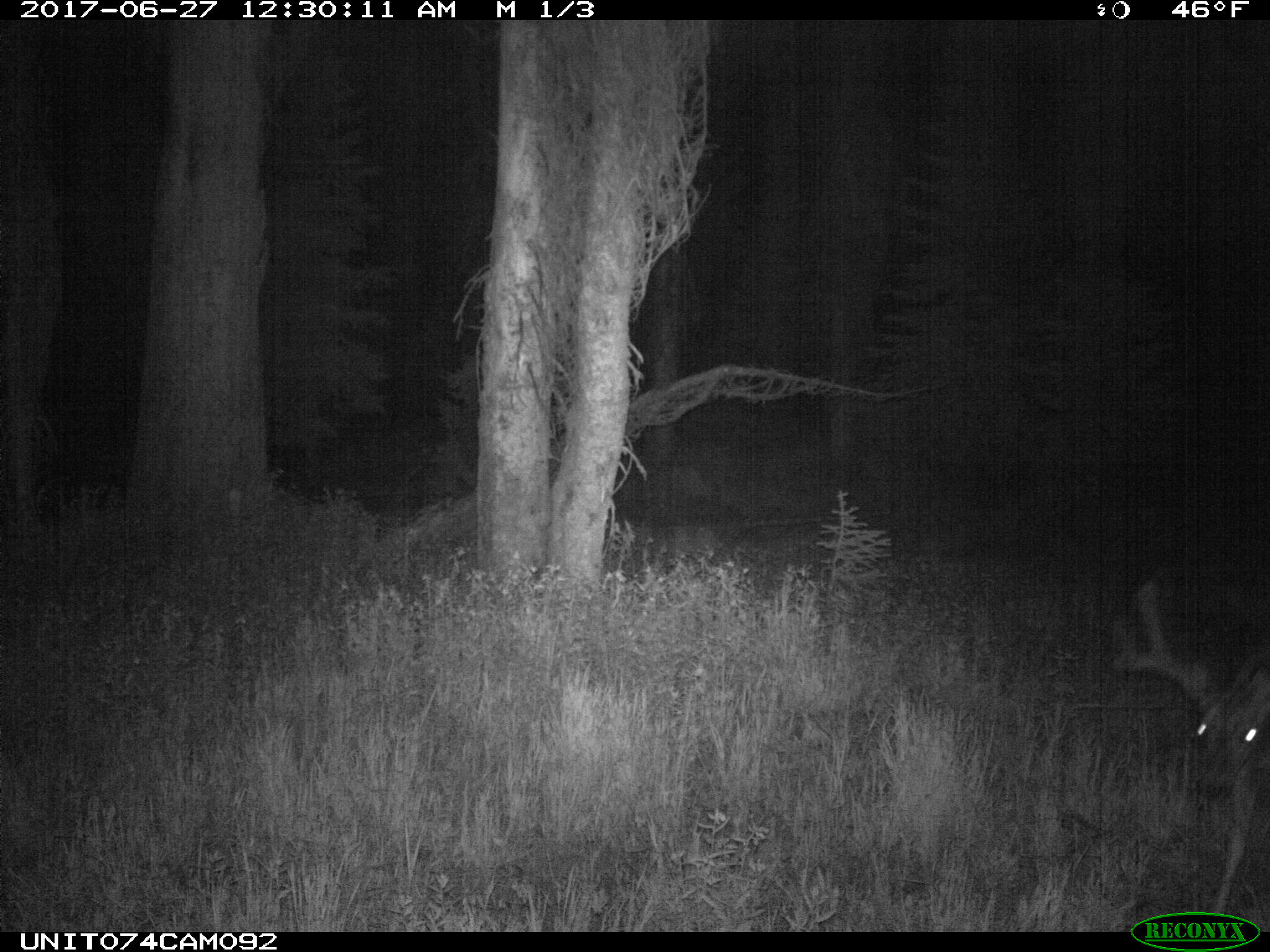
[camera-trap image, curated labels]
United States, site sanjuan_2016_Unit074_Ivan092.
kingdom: Animalia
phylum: Chordata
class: Mammalia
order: Artiodactyla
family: Cervidae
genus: Odocoileus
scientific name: Odocoileus hemionus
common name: mule deer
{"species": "Odocoileus hemionus (mule deer)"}